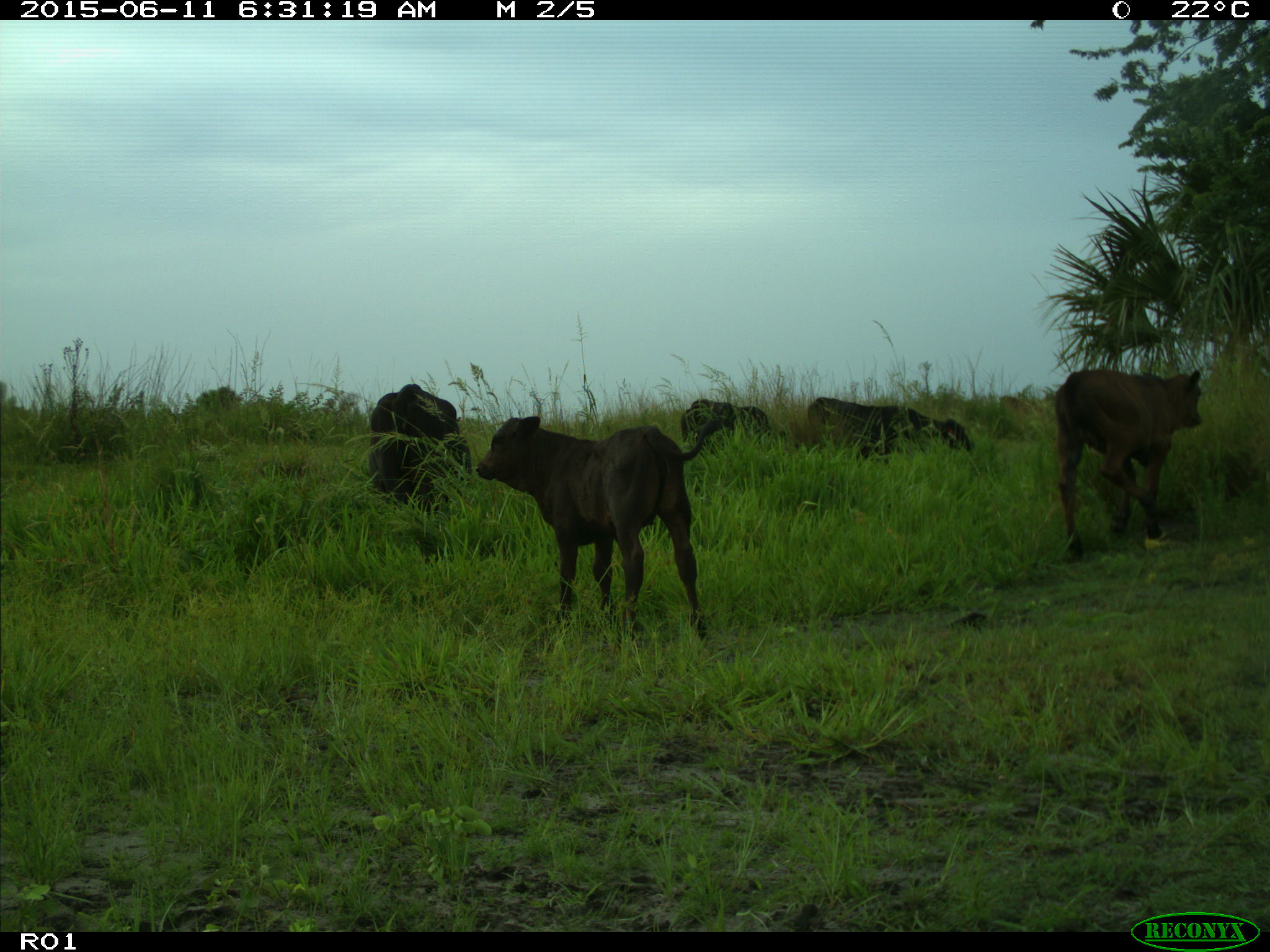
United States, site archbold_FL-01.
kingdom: Animalia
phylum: Chordata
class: Mammalia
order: Artiodactyla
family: Bovidae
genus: Bos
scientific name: Bos taurus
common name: domestic cow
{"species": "Bos taurus (domestic cow)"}